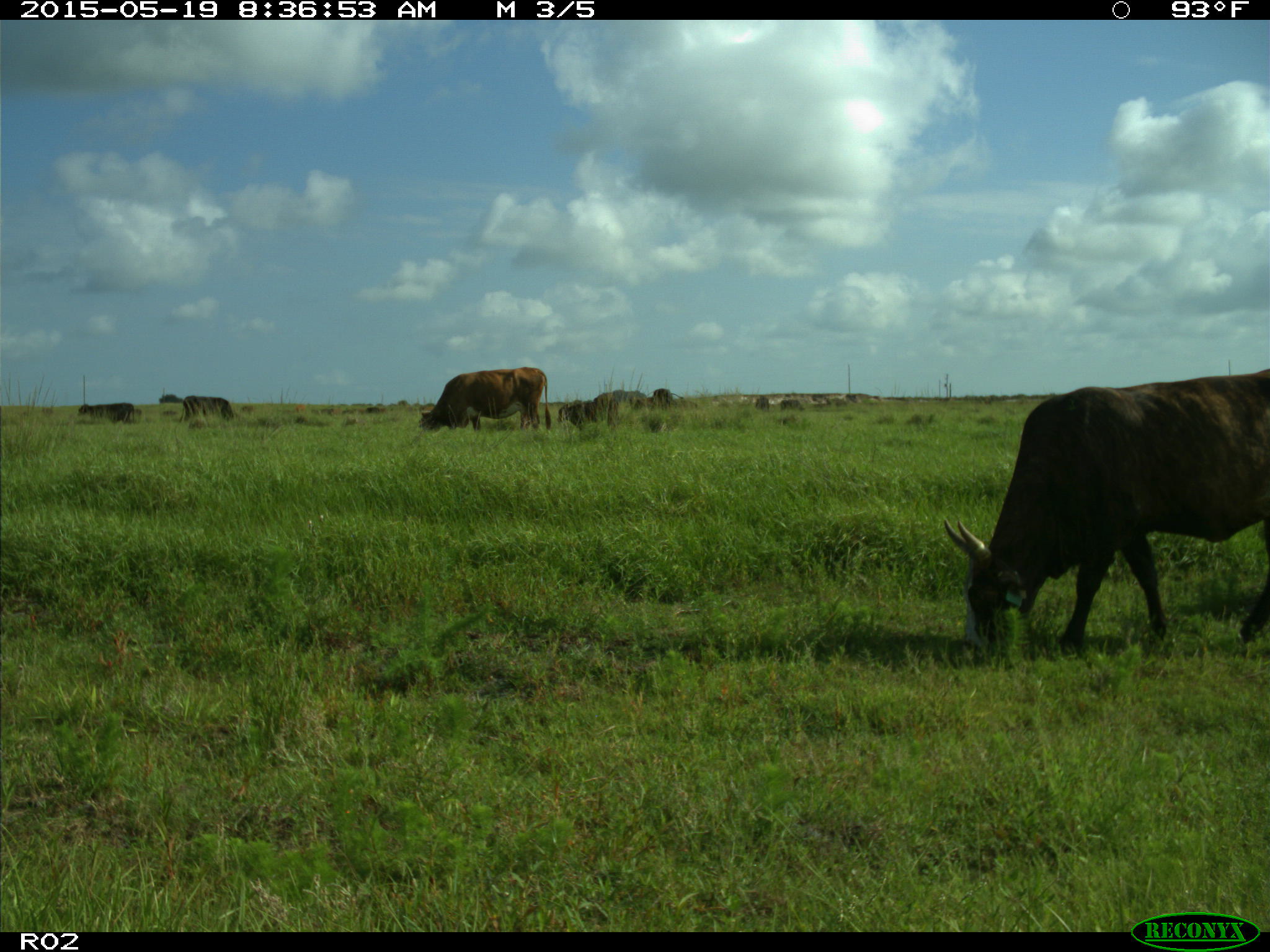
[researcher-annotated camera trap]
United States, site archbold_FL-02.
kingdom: Animalia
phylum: Chordata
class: Mammalia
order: Artiodactyla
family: Bovidae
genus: Bos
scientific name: Bos taurus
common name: domestic cow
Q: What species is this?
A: Bos taurus (domestic cow).